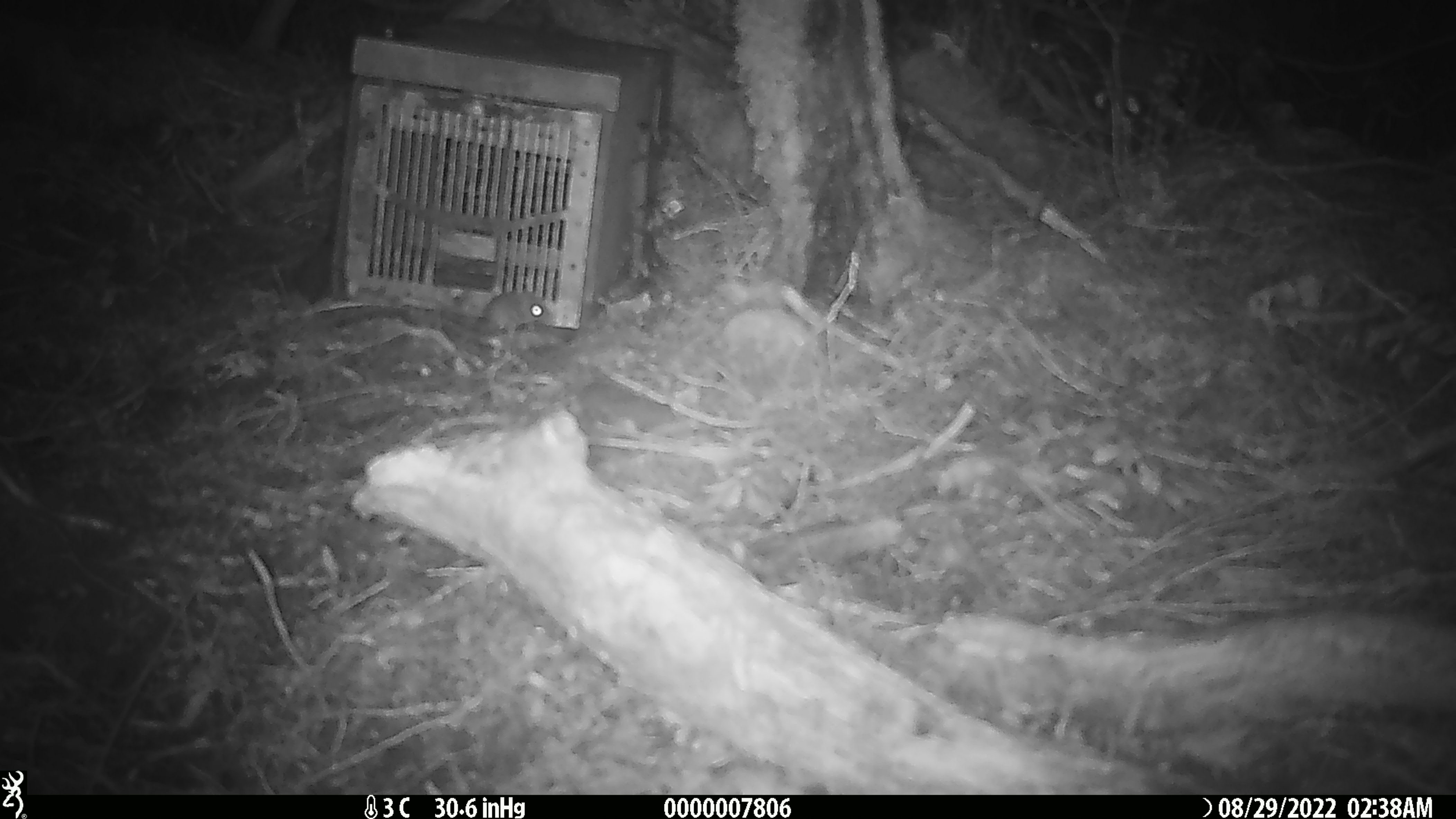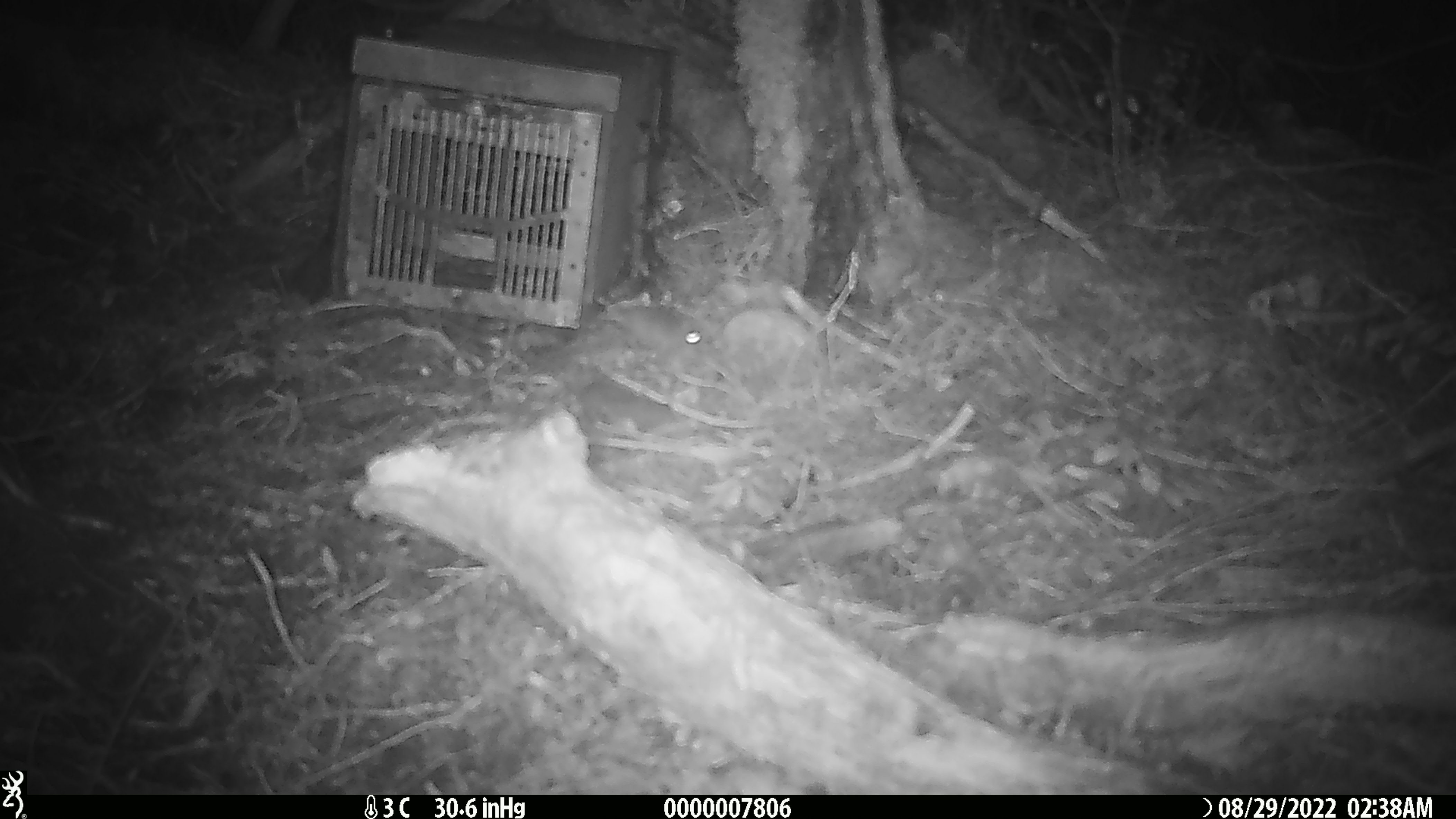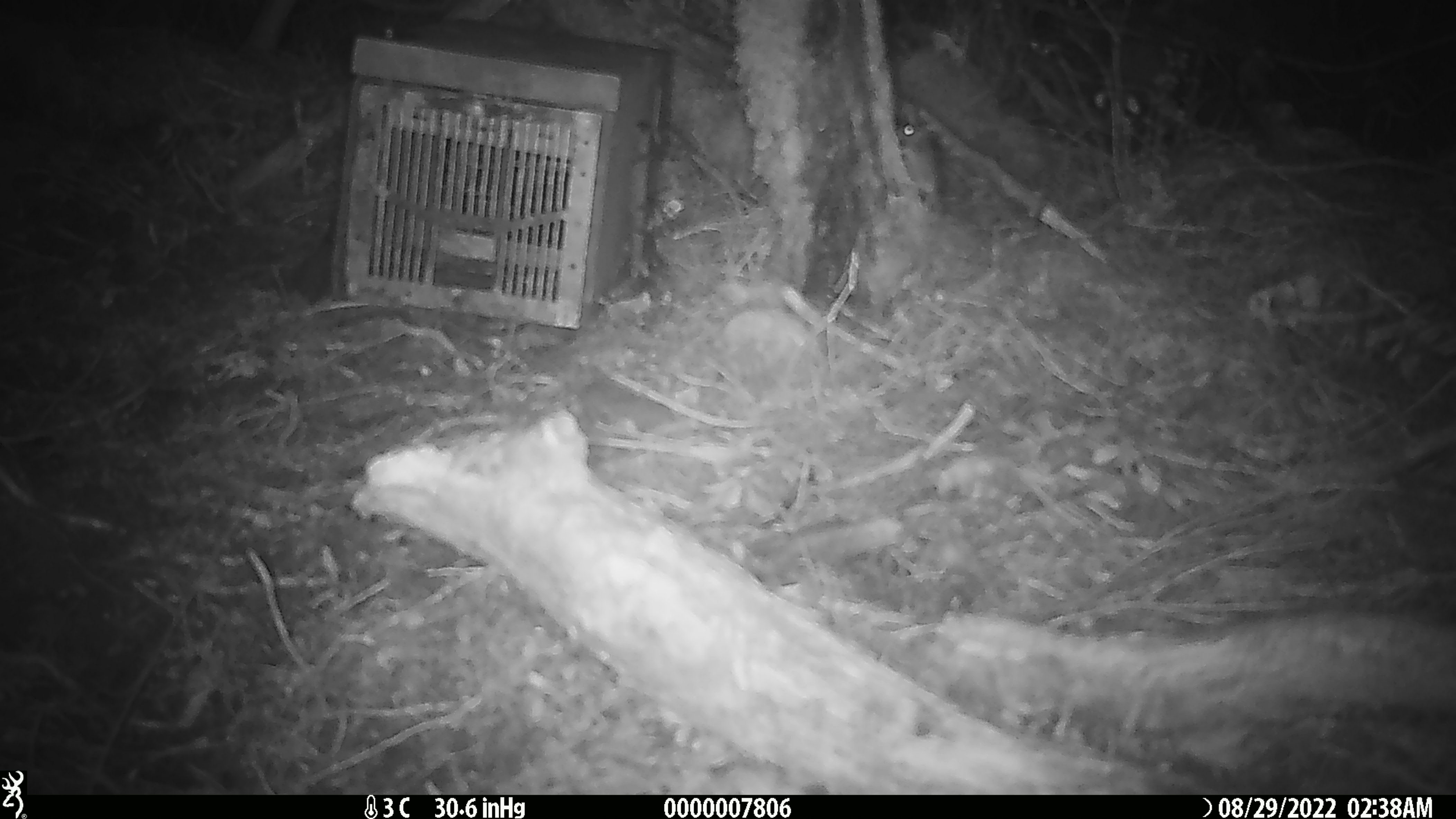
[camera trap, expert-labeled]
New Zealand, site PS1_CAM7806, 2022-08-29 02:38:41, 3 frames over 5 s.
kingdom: Animalia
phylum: Chordata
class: Mammalia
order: Rodentia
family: Muridae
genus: Mus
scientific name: Mus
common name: mouse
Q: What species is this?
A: Mouse (Mus).